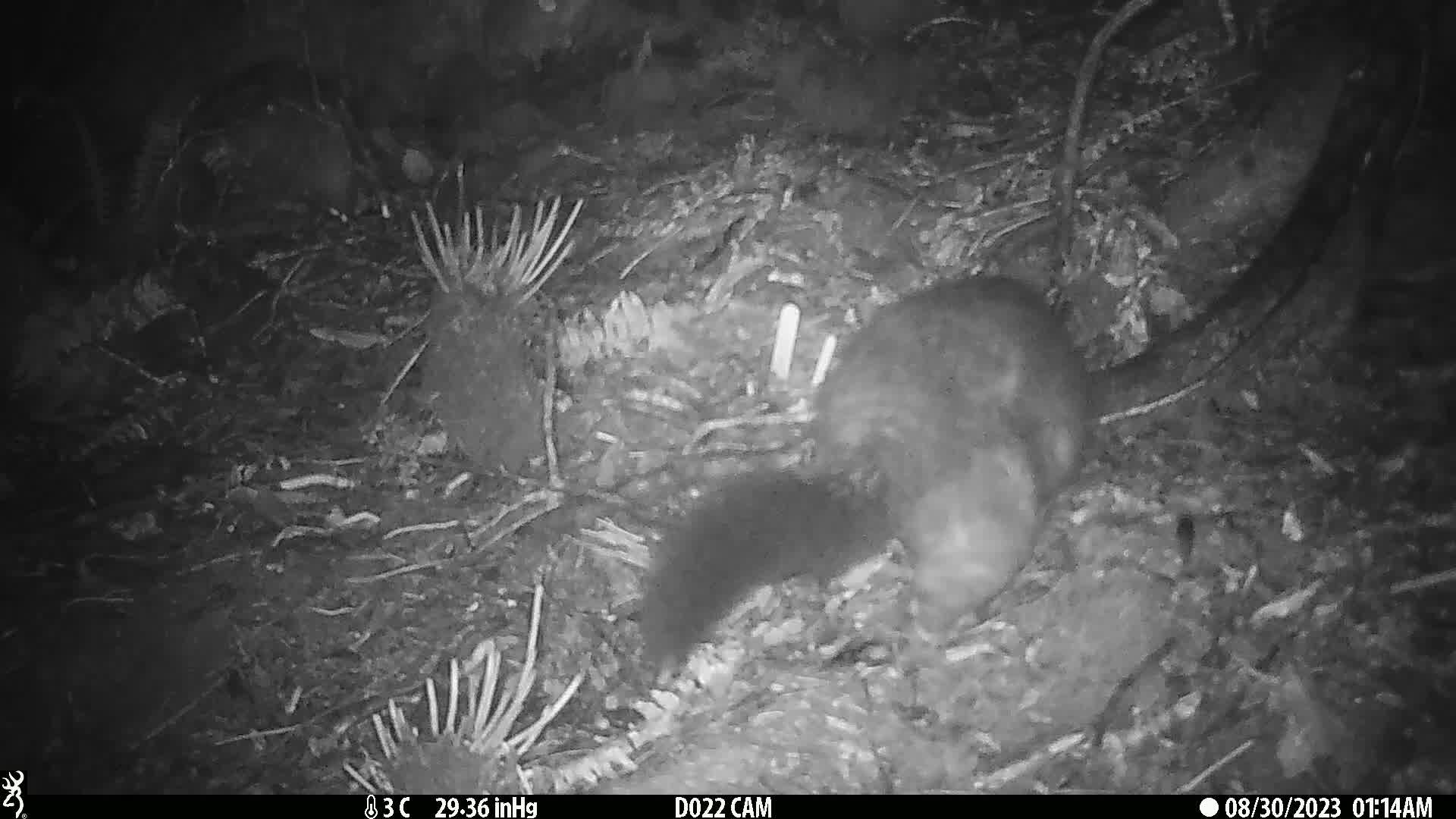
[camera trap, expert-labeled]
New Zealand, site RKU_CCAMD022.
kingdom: Animalia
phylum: Chordata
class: Mammalia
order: Diprotodontia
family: Phalangeridae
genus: Trichosurus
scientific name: Trichosurus vulpecula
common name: common brushtail possum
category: possum